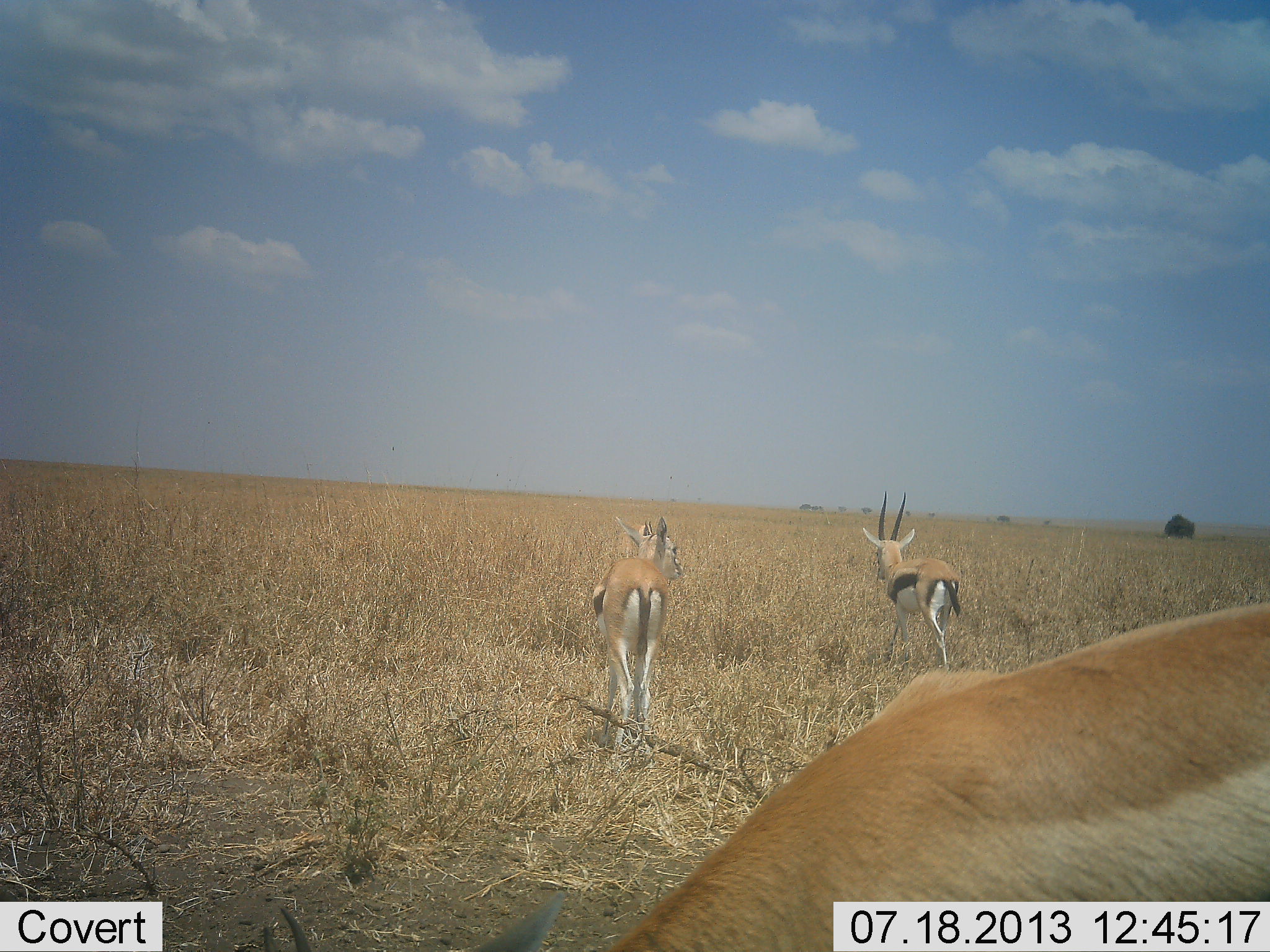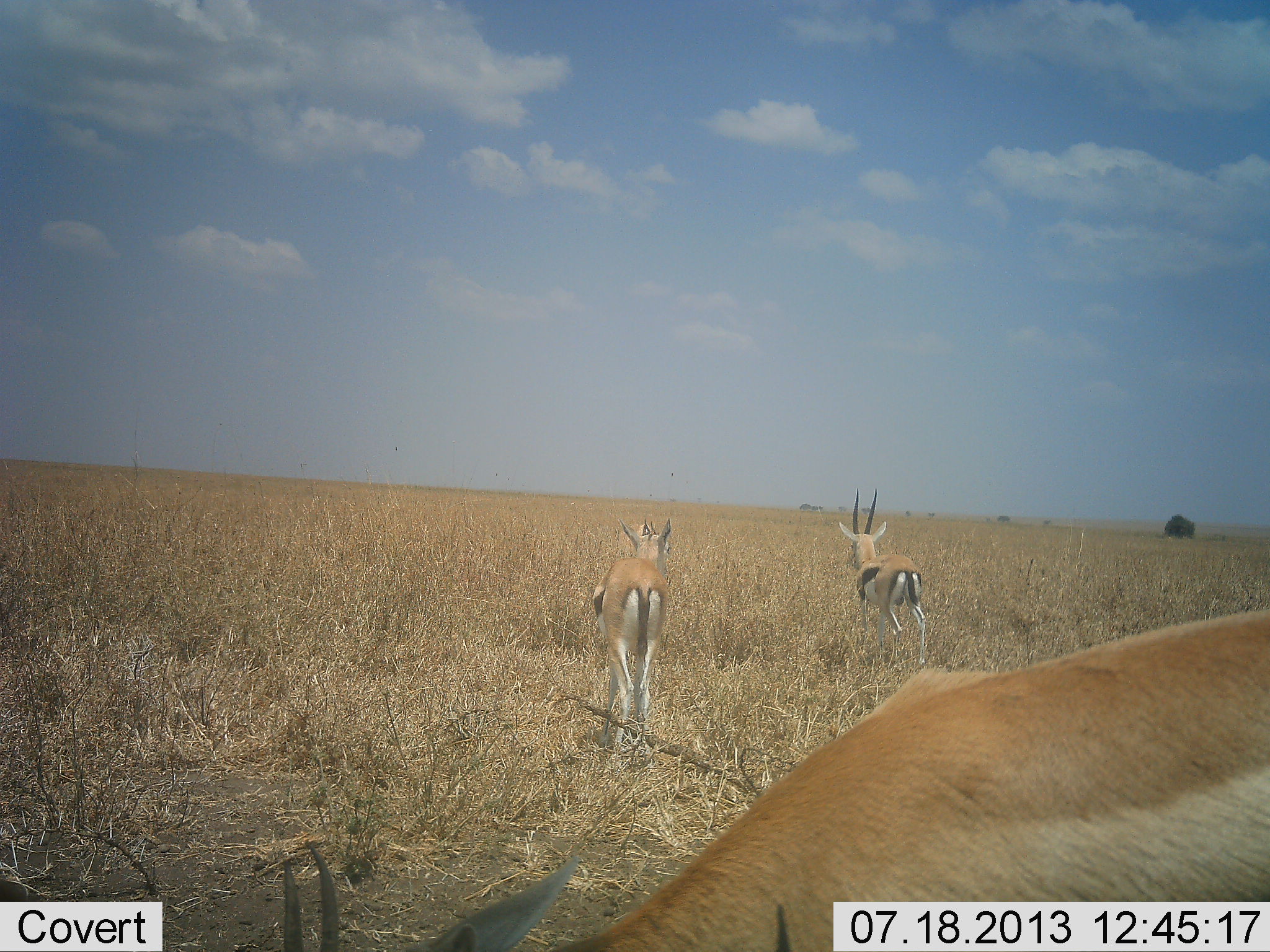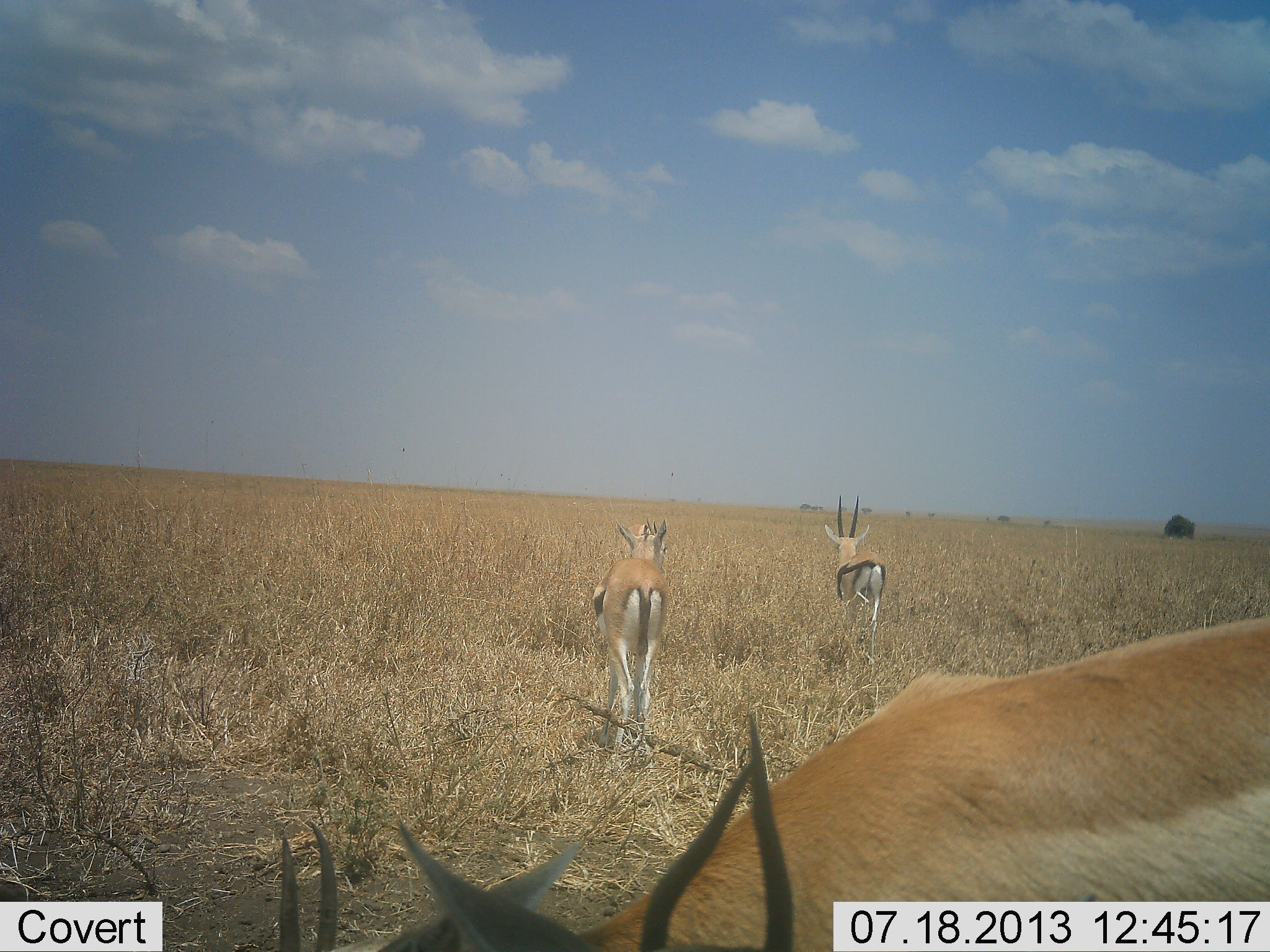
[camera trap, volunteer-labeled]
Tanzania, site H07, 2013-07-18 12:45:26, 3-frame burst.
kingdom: Animalia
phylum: Chordata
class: Mammalia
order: Artiodactyla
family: Bovidae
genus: Eudorcas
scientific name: Eudorcas thomsonii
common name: thomson's gazelle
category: gazellethomsons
Gazellethomsons (thomson's gazelle) (Eudorcas thomsonii), count 3. Behavior (volunteer vote fractions): standing 75%, resting 0%, moving 75%, interacting 0%. Young present (vote fraction): 0%. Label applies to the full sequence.